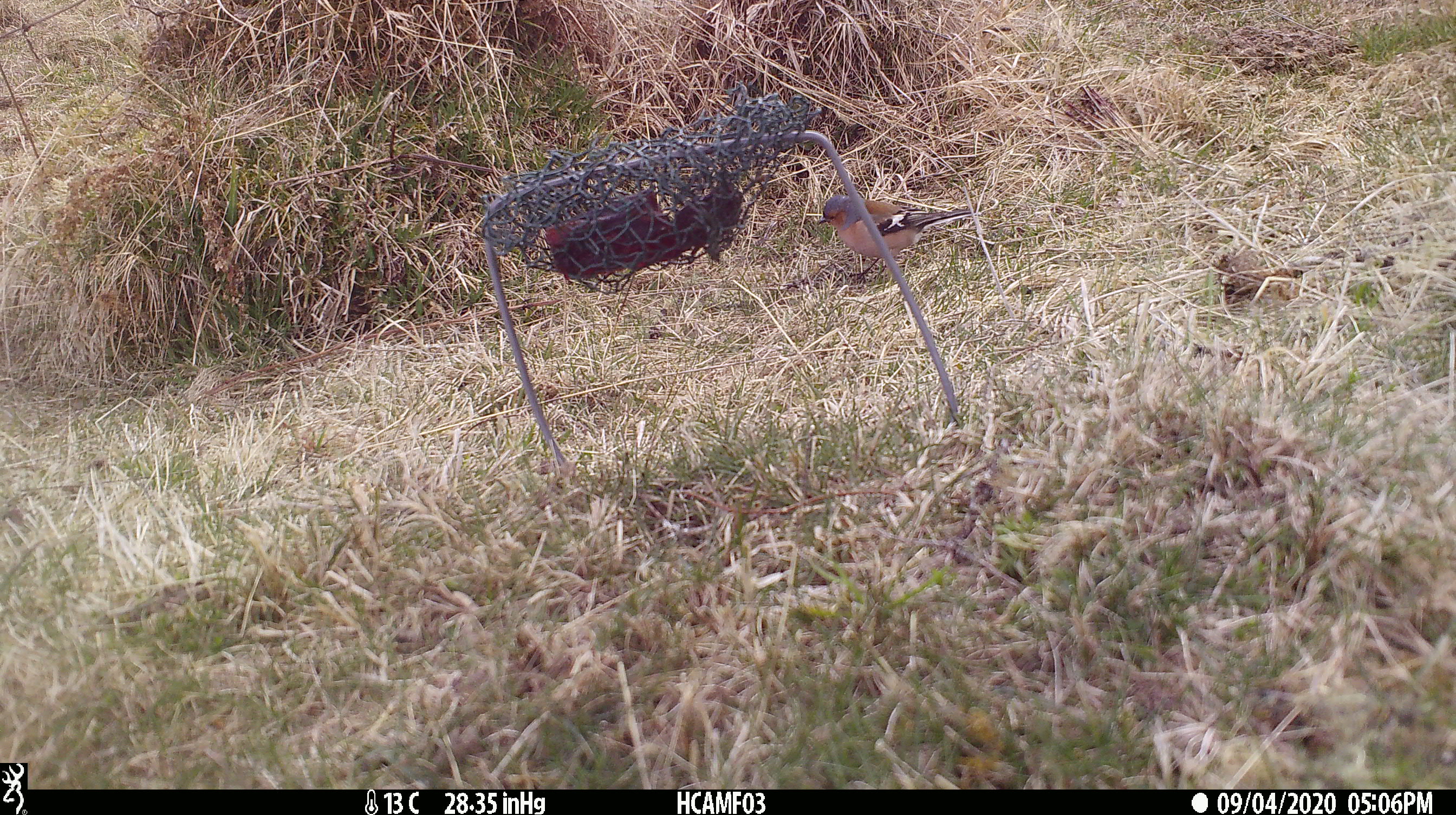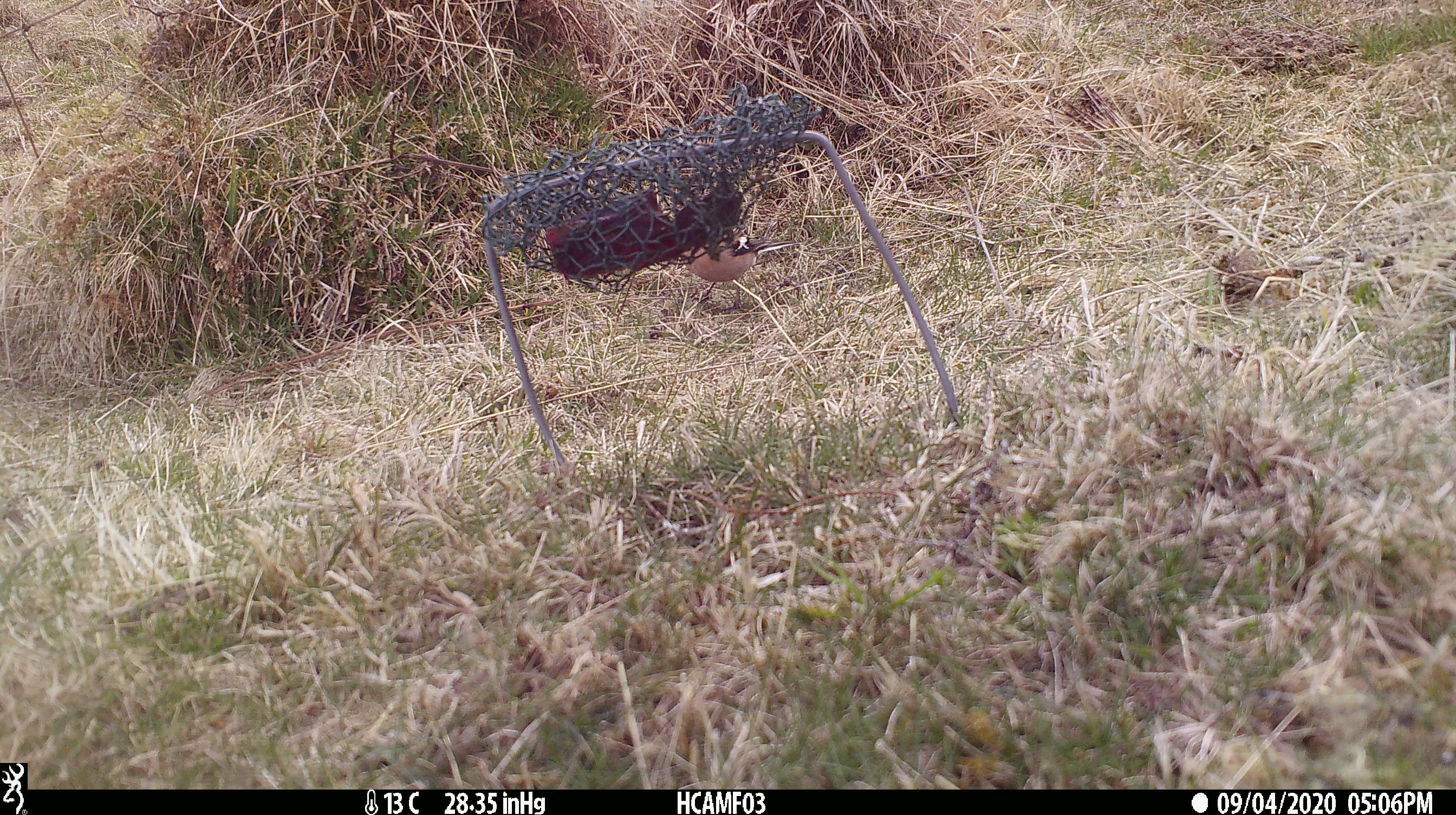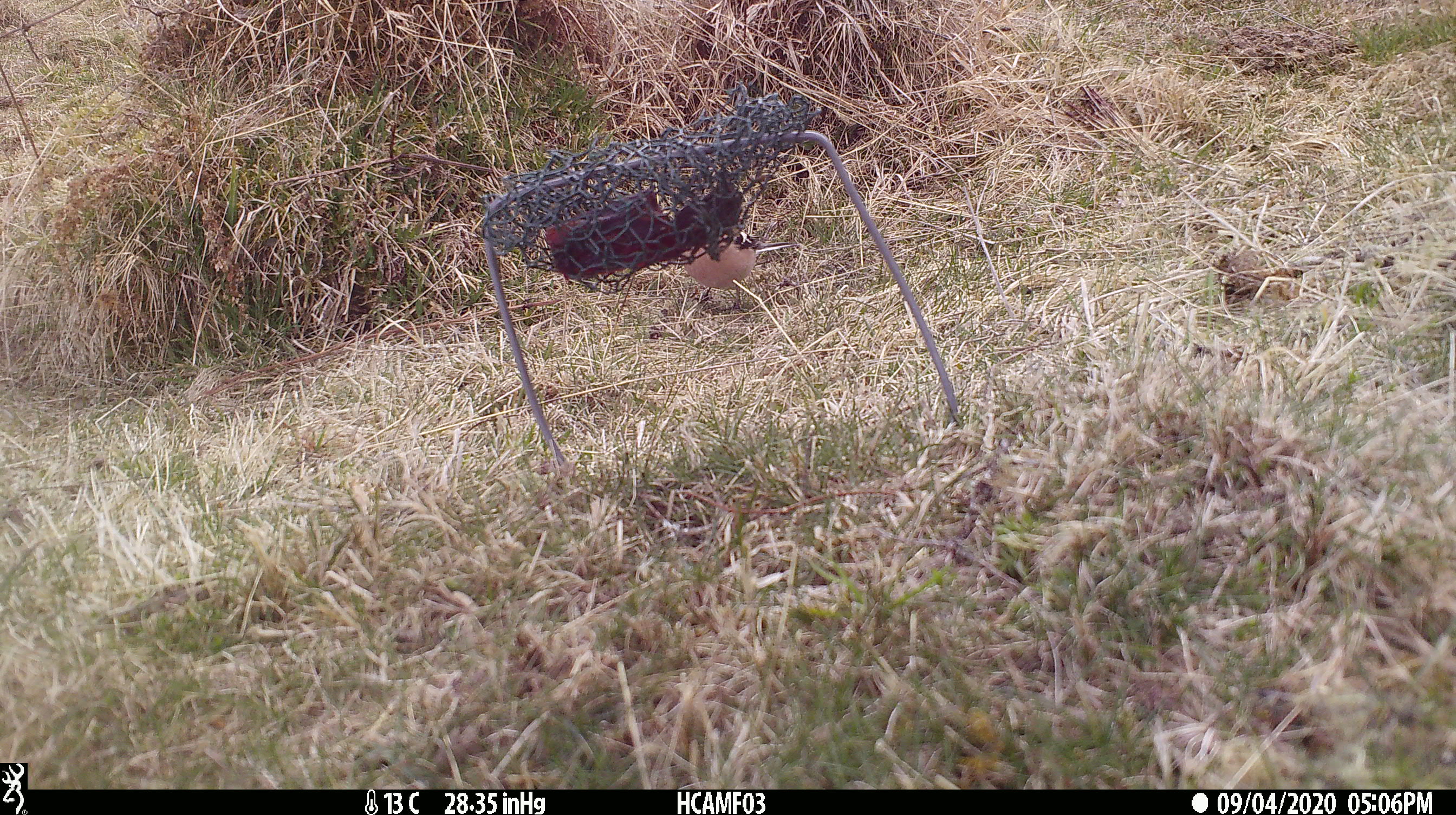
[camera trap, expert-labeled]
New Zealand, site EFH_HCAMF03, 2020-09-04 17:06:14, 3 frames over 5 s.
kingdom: Animalia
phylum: Chordata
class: Aves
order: Passeriformes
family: Fringillidae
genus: Fringilla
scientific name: Fringilla coelebs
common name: common chaffinch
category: chaffinch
Chaffinch (common chaffinch) (Fringilla coelebs).